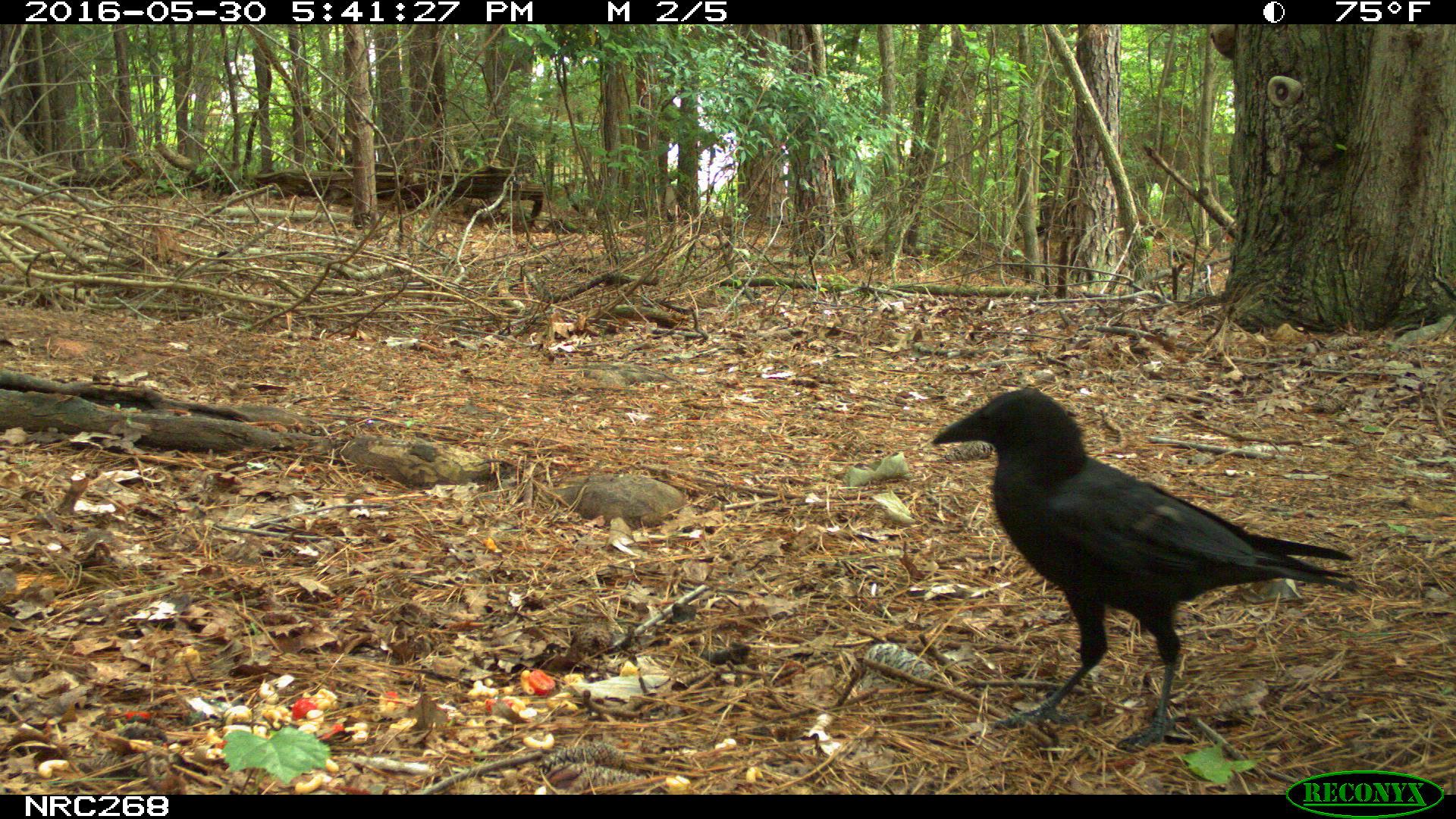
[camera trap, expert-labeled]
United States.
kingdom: Animalia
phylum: Chordata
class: Aves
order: Passeriformes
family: Corvidae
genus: Corvus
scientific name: Corvus brachyrhynchos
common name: american crow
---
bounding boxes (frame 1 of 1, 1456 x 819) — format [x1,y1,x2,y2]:
American Crow: [922,391,1355,744]